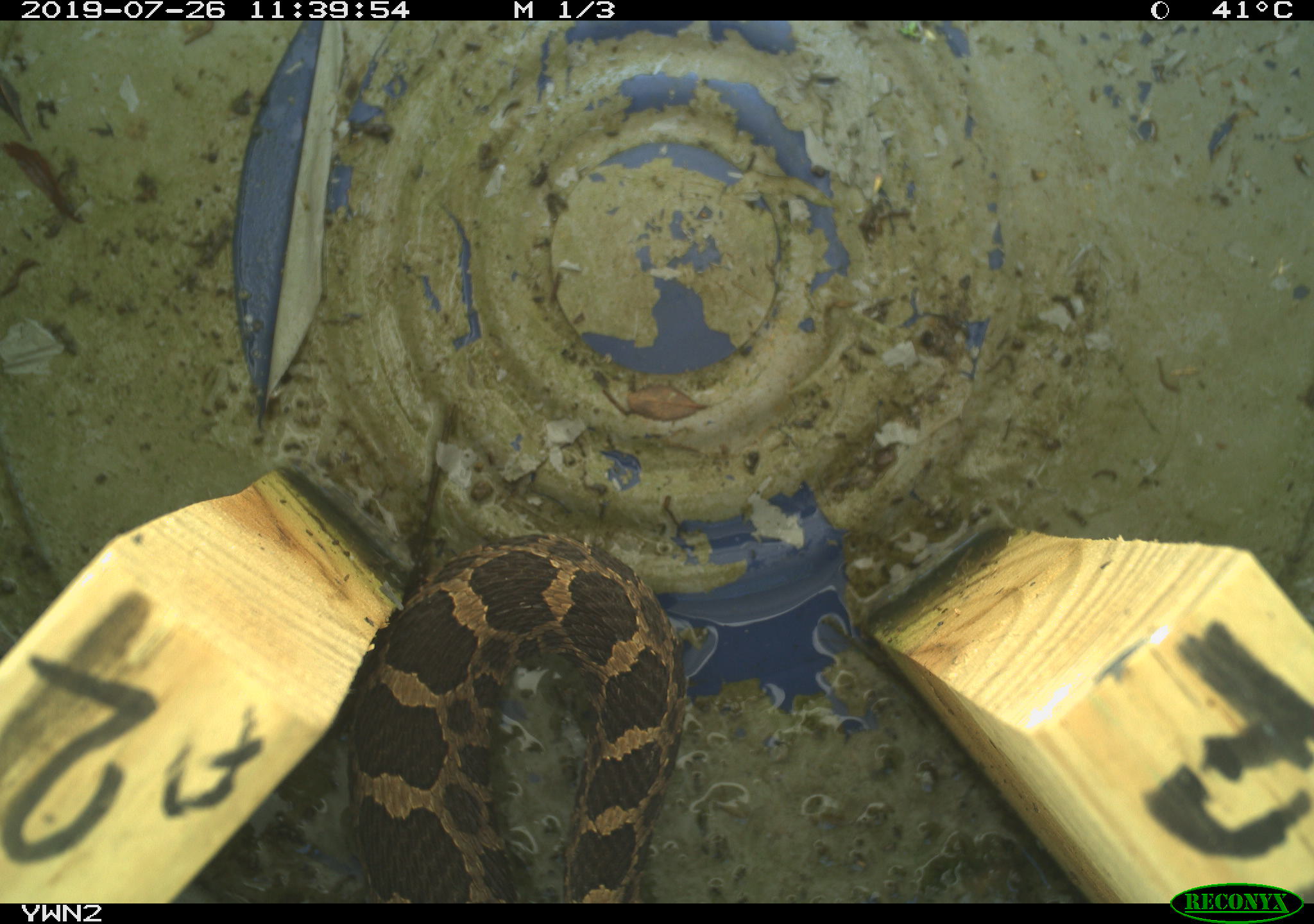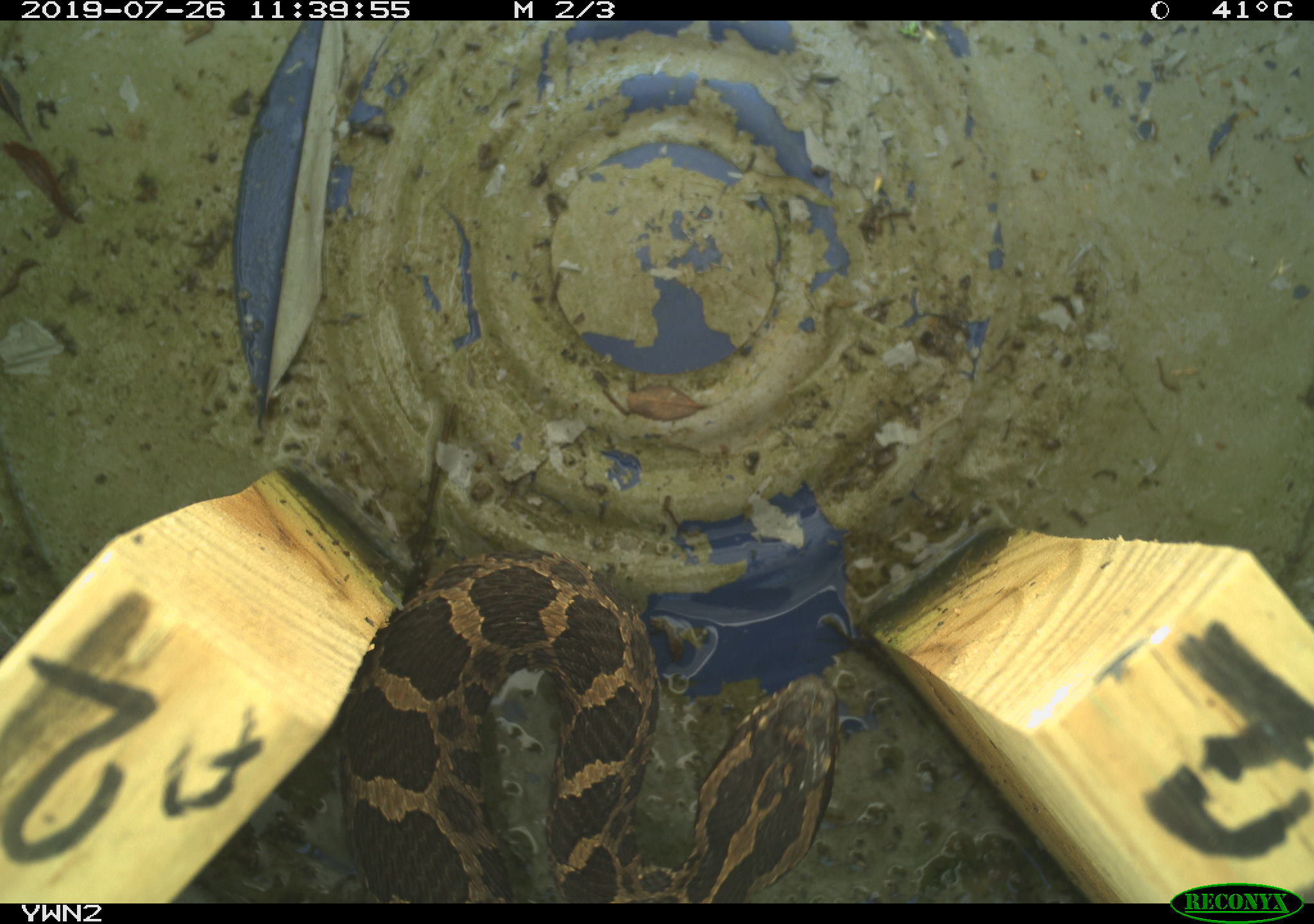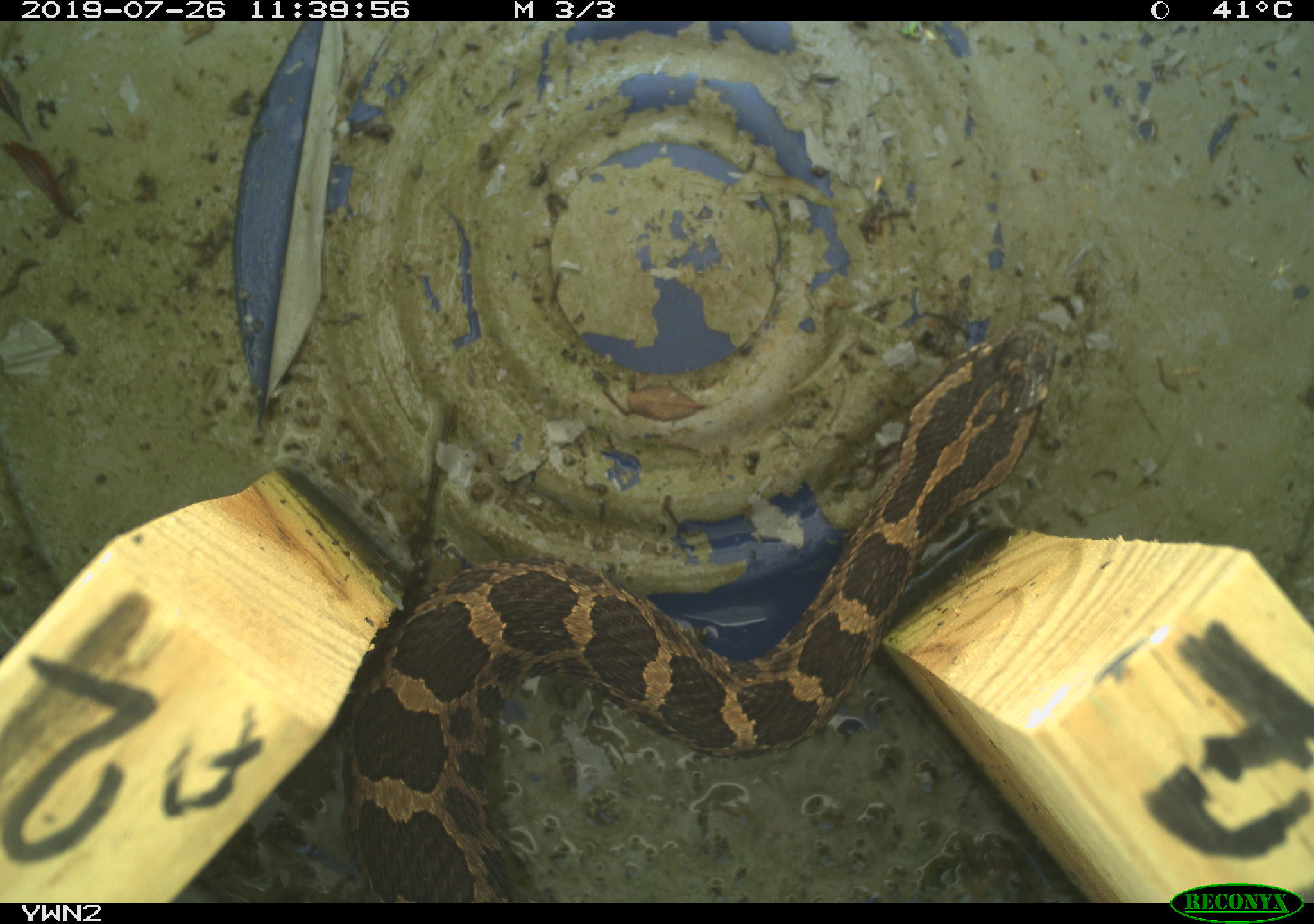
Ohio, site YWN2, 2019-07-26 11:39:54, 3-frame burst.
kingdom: Animalia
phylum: Chordata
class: Reptilia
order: Squamata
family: Viperidae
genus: Sistrurus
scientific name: Sistrurus catenatus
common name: eastern massasauga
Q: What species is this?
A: Eastern massasauga (Sistrurus catenatus).